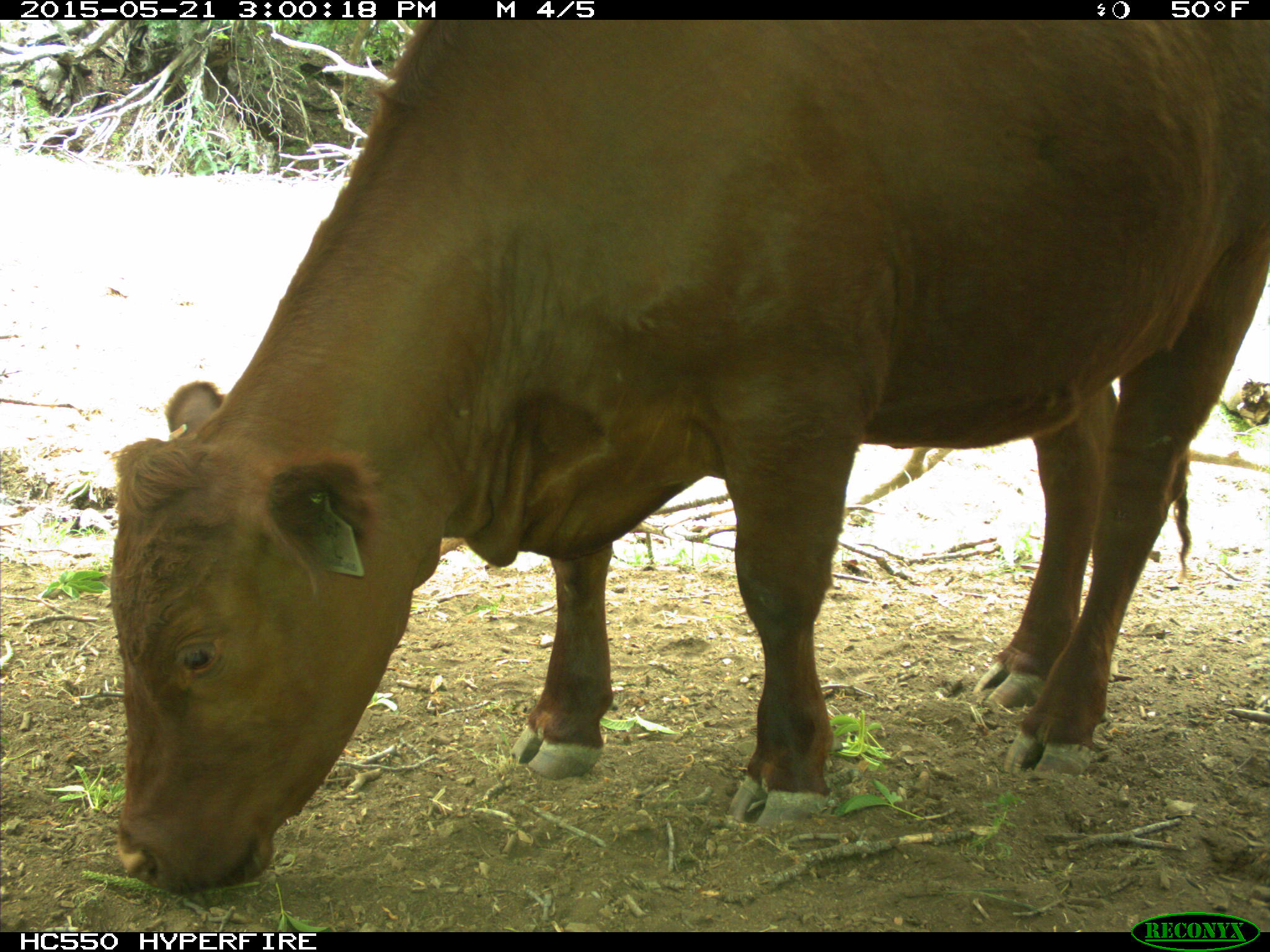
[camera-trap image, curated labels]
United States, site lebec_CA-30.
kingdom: Animalia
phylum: Chordata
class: Mammalia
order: Artiodactyla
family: Bovidae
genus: Bos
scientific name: Bos taurus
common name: domestic cow